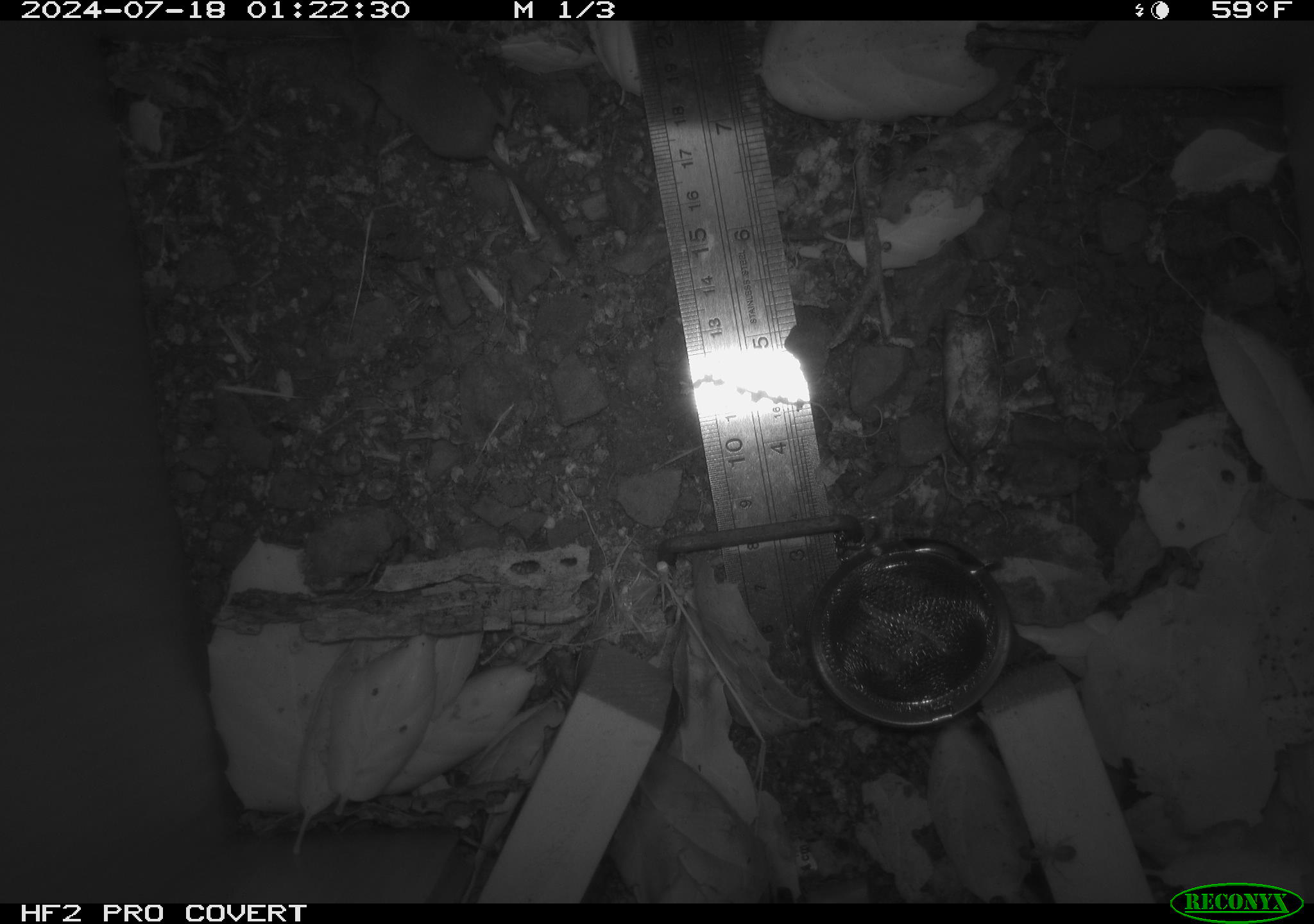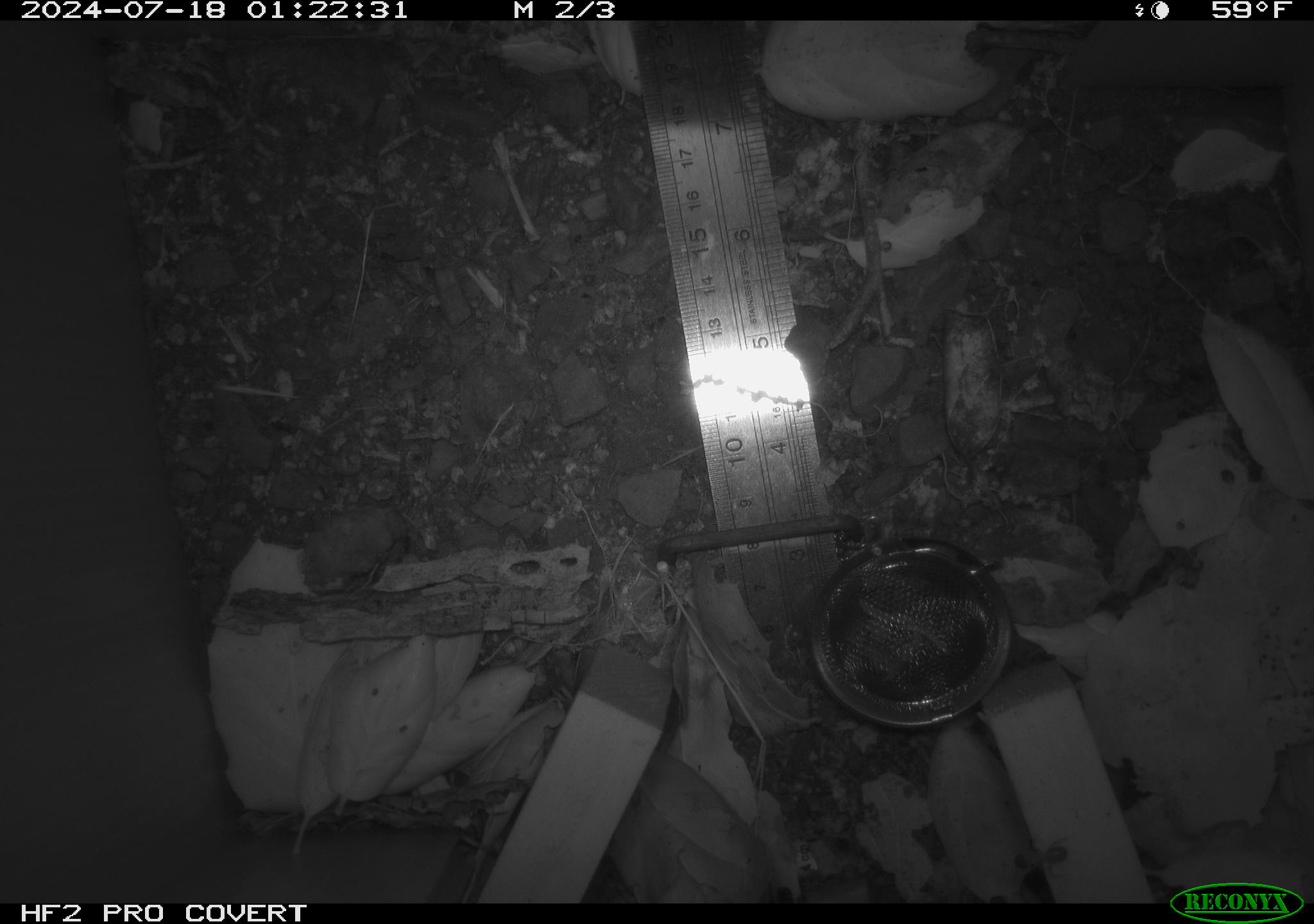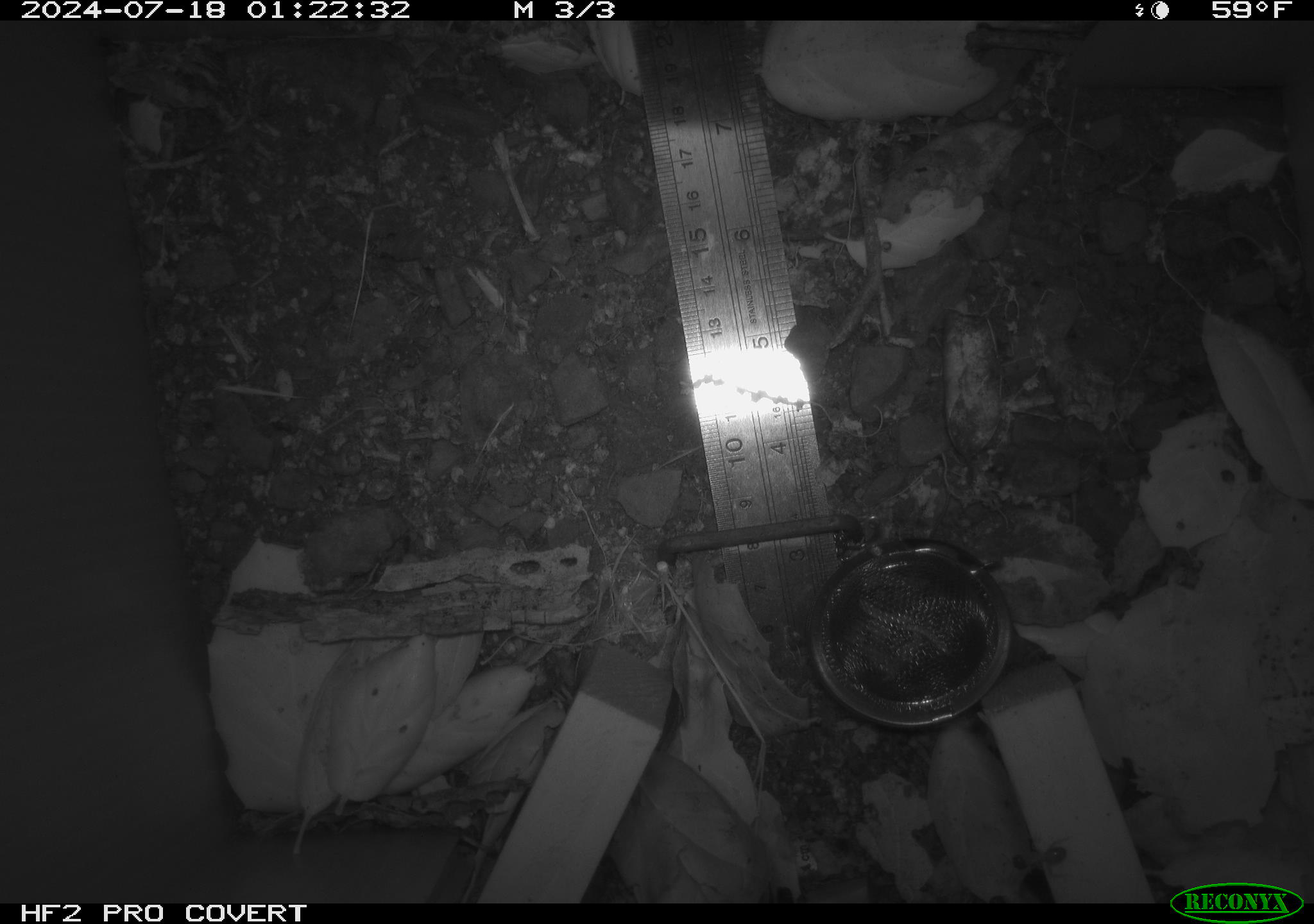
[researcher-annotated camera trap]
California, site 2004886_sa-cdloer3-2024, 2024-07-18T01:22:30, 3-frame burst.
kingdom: Animalia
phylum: Chordata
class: Mammalia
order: Rodentia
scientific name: Rodentia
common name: rodent